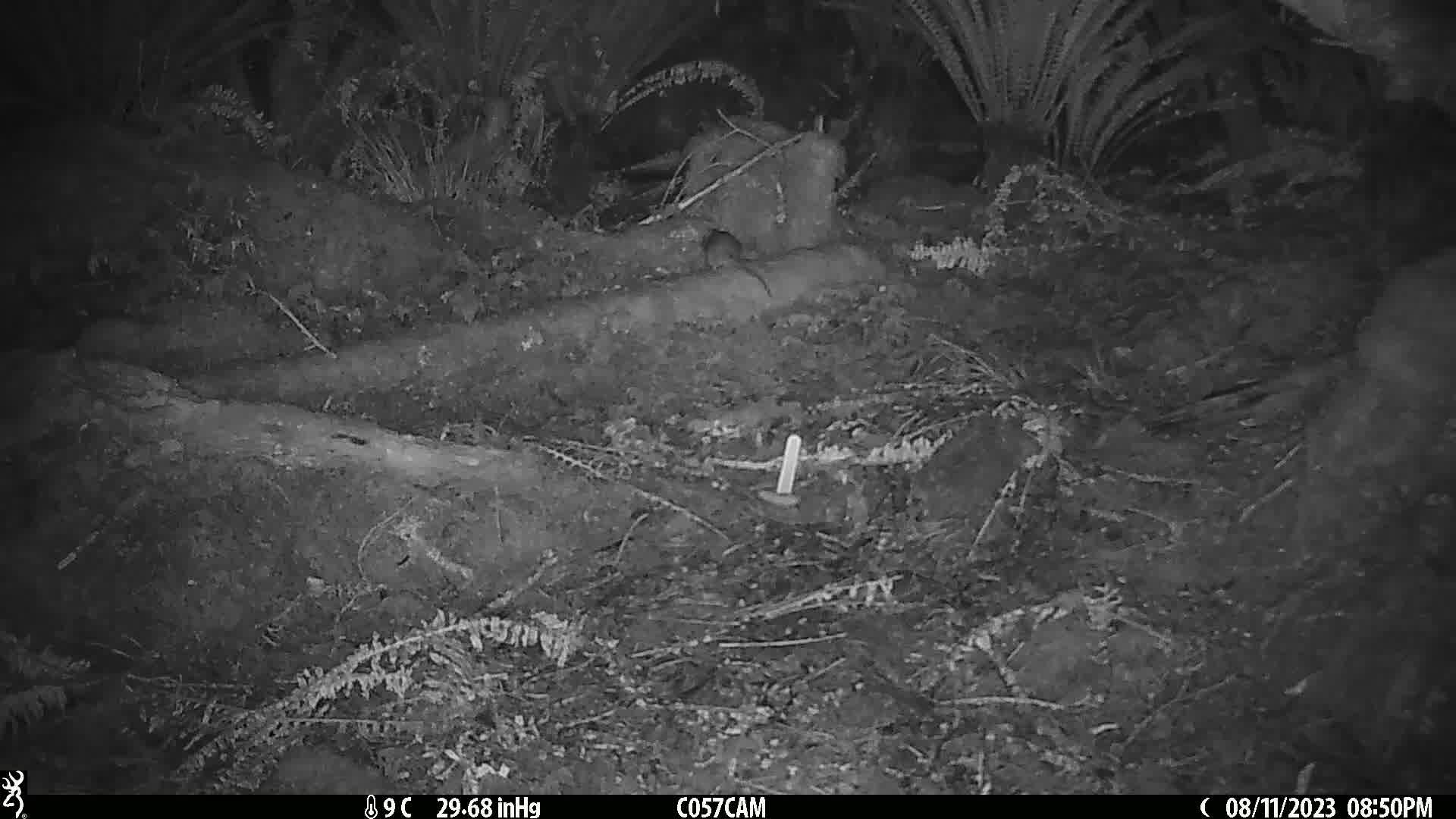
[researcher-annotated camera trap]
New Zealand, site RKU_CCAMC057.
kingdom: Animalia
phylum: Chordata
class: Mammalia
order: Rodentia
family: Muridae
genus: Rattus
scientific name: Rattus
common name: rat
Rat (Rattus).